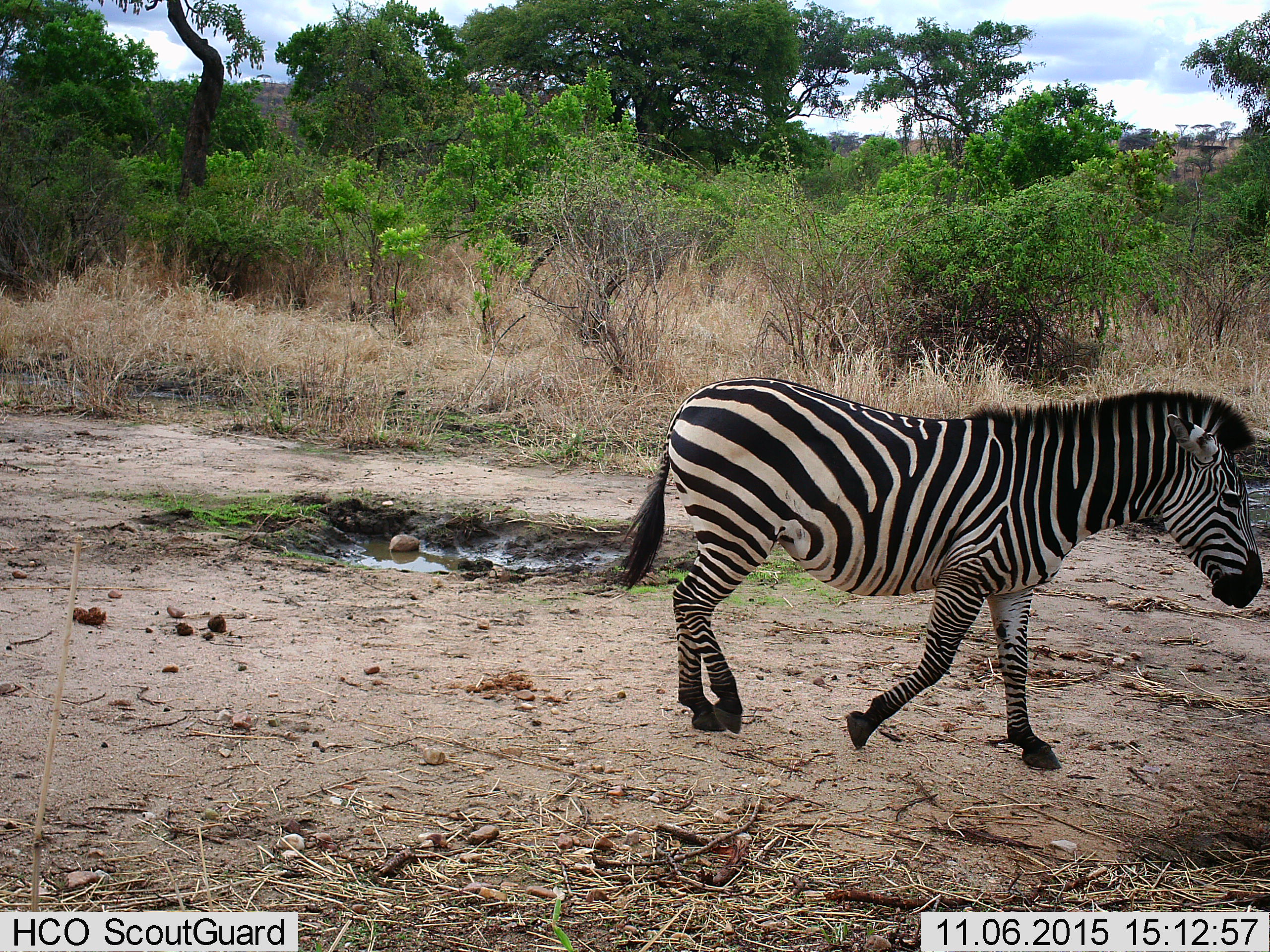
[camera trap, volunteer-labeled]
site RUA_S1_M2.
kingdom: Animalia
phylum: Chordata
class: Mammalia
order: Perissodactyla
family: Equidae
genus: Equus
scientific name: Equus quagga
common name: plains zebra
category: zebraplains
Zebraplains (plains zebra) (Equus quagga), count 1. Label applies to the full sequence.